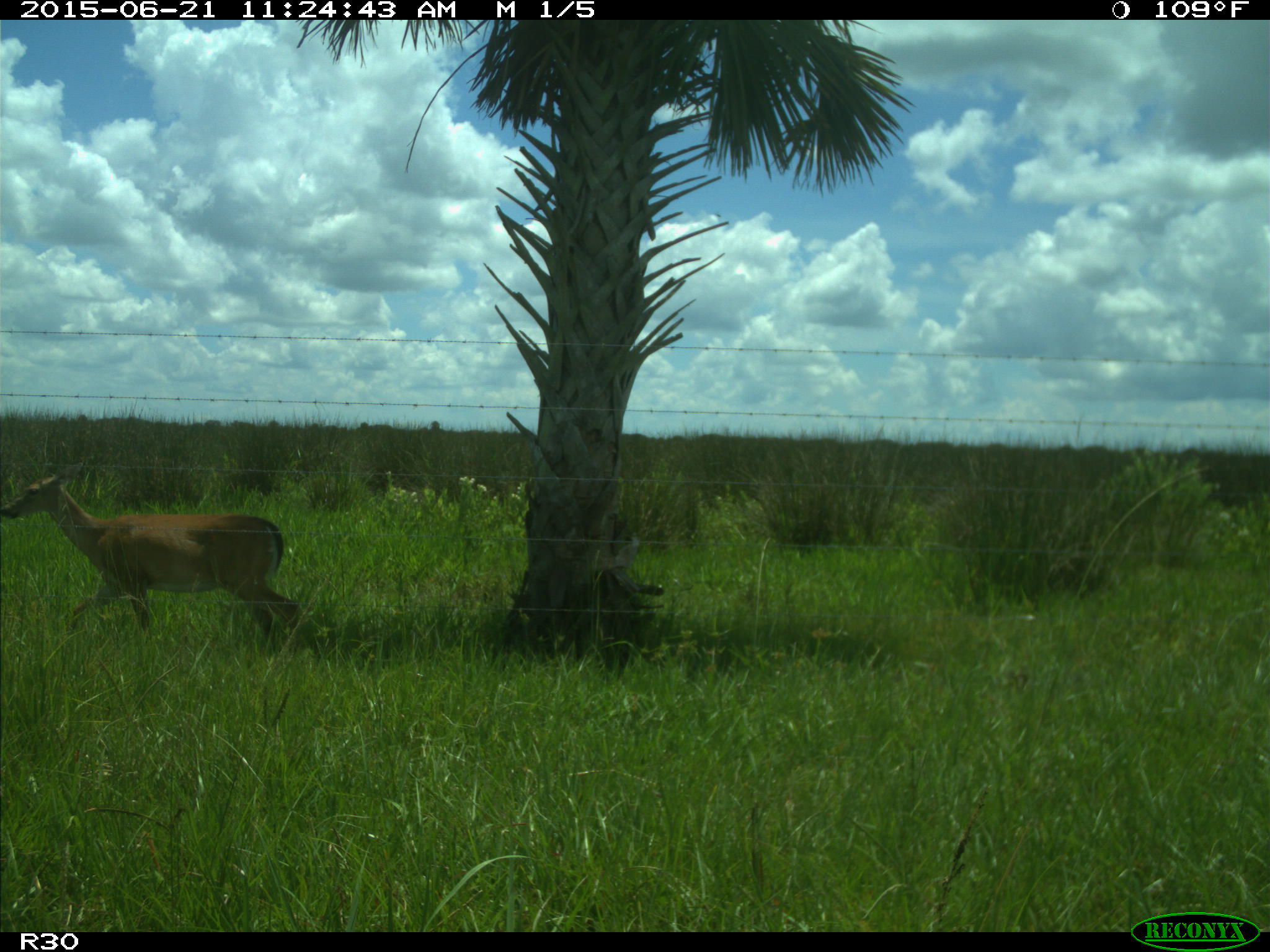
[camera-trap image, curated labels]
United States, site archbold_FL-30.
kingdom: Animalia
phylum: Chordata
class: Mammalia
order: Artiodactyla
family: Cervidae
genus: Odocoileus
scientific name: Odocoileus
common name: deer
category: unidentified deer